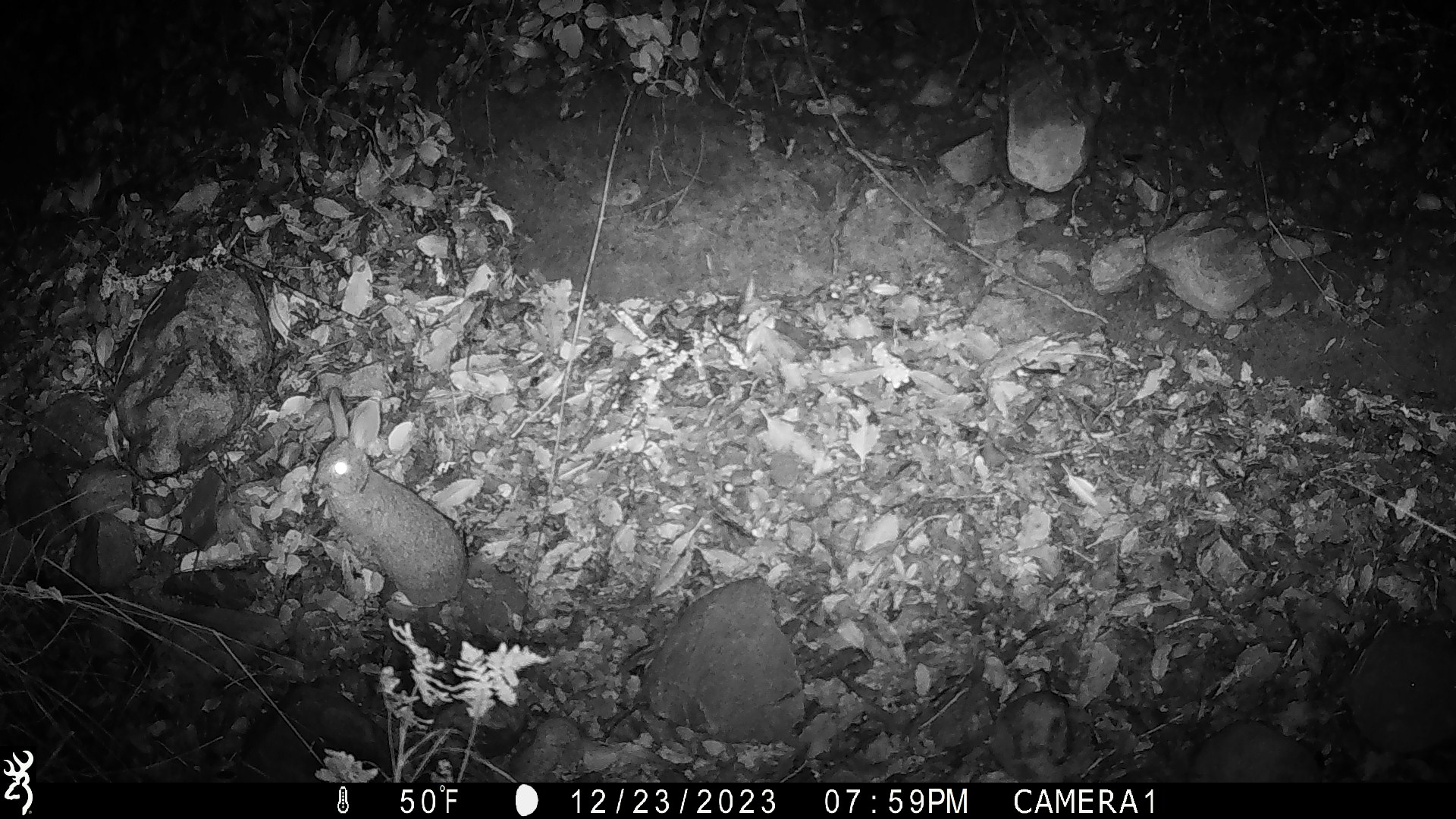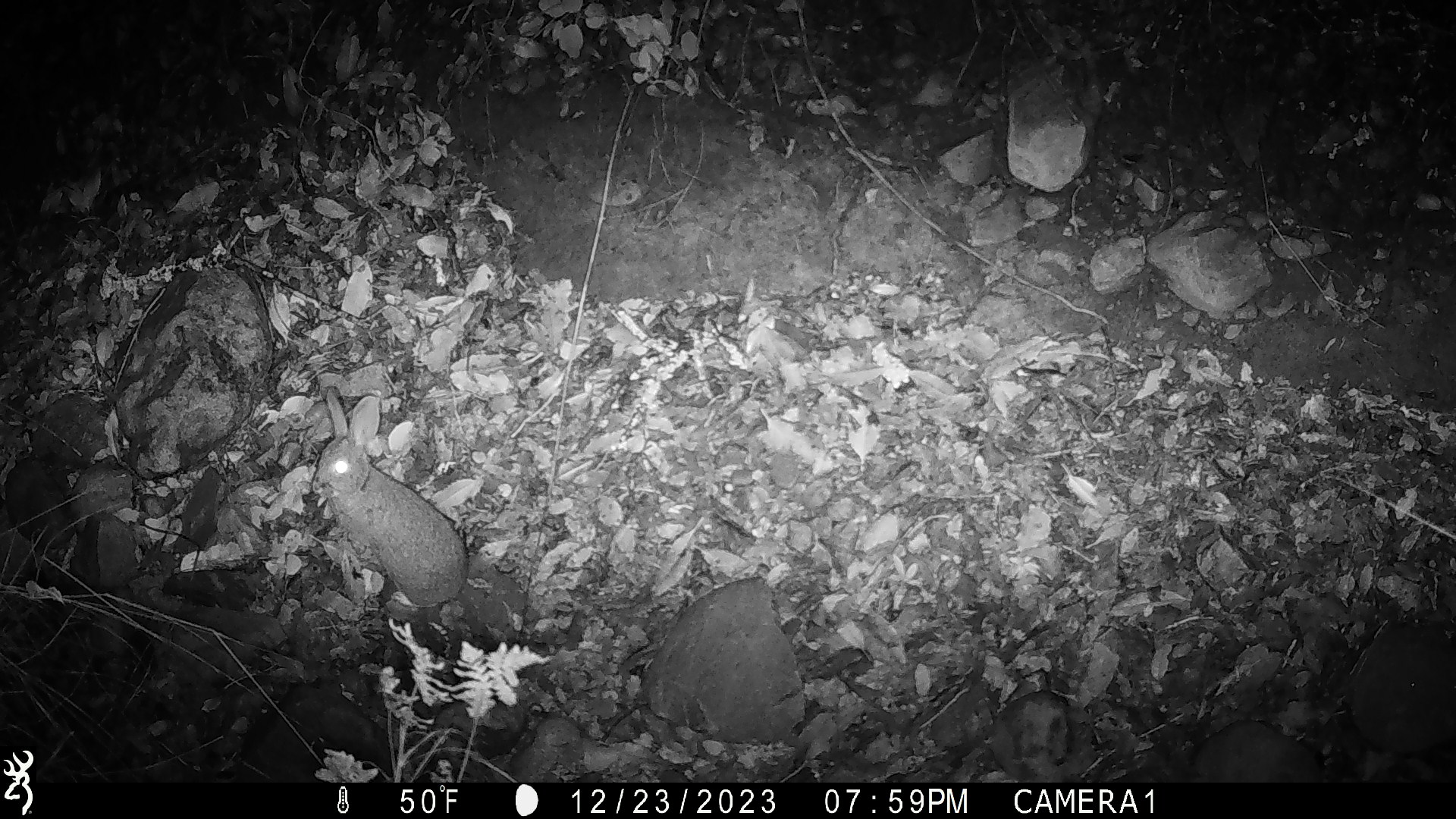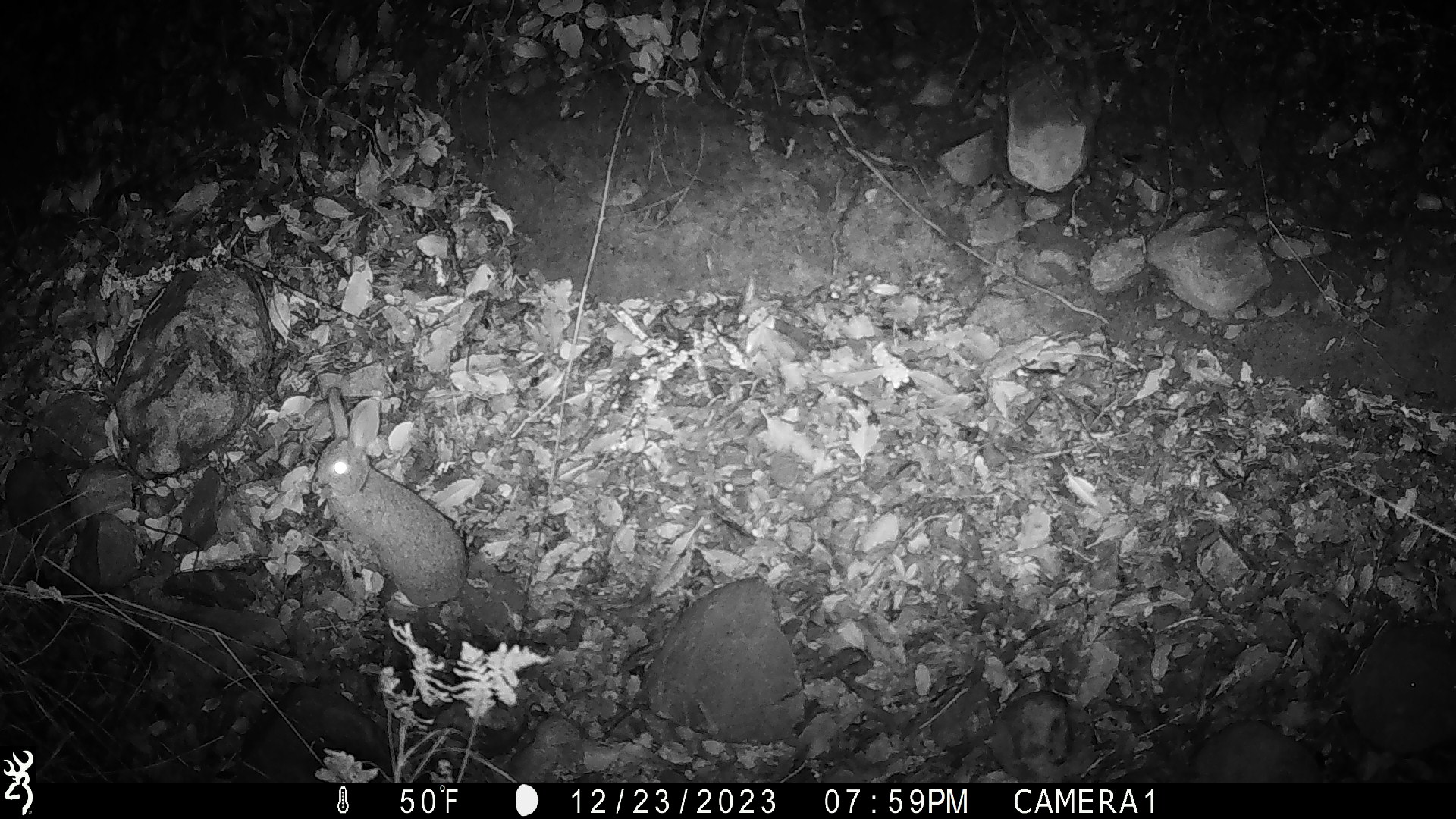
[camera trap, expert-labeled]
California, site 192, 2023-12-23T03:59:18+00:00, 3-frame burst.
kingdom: Animalia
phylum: Chordata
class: Mammalia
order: Lagomorpha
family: Leporidae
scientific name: Leporidae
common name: rabbit